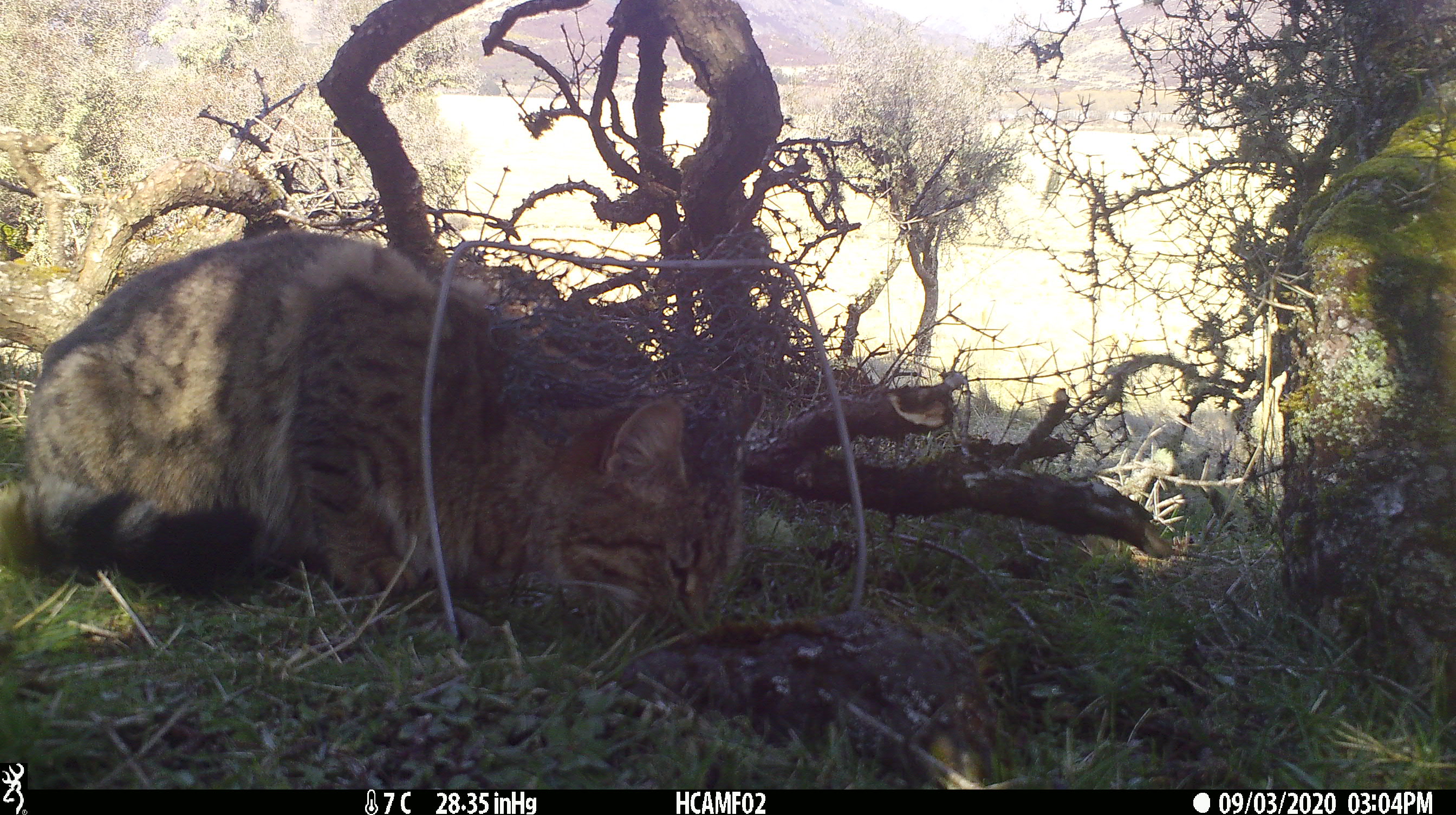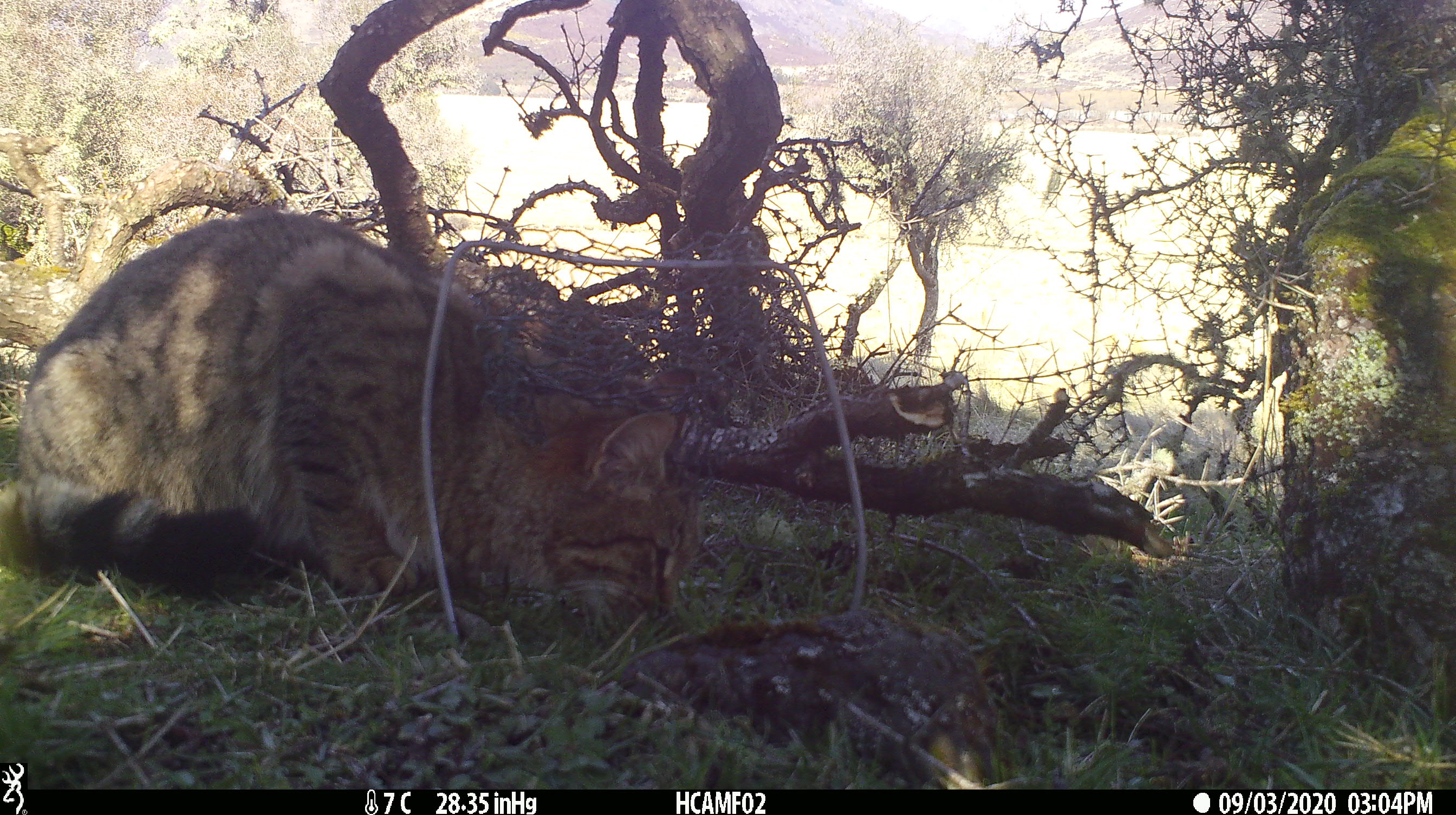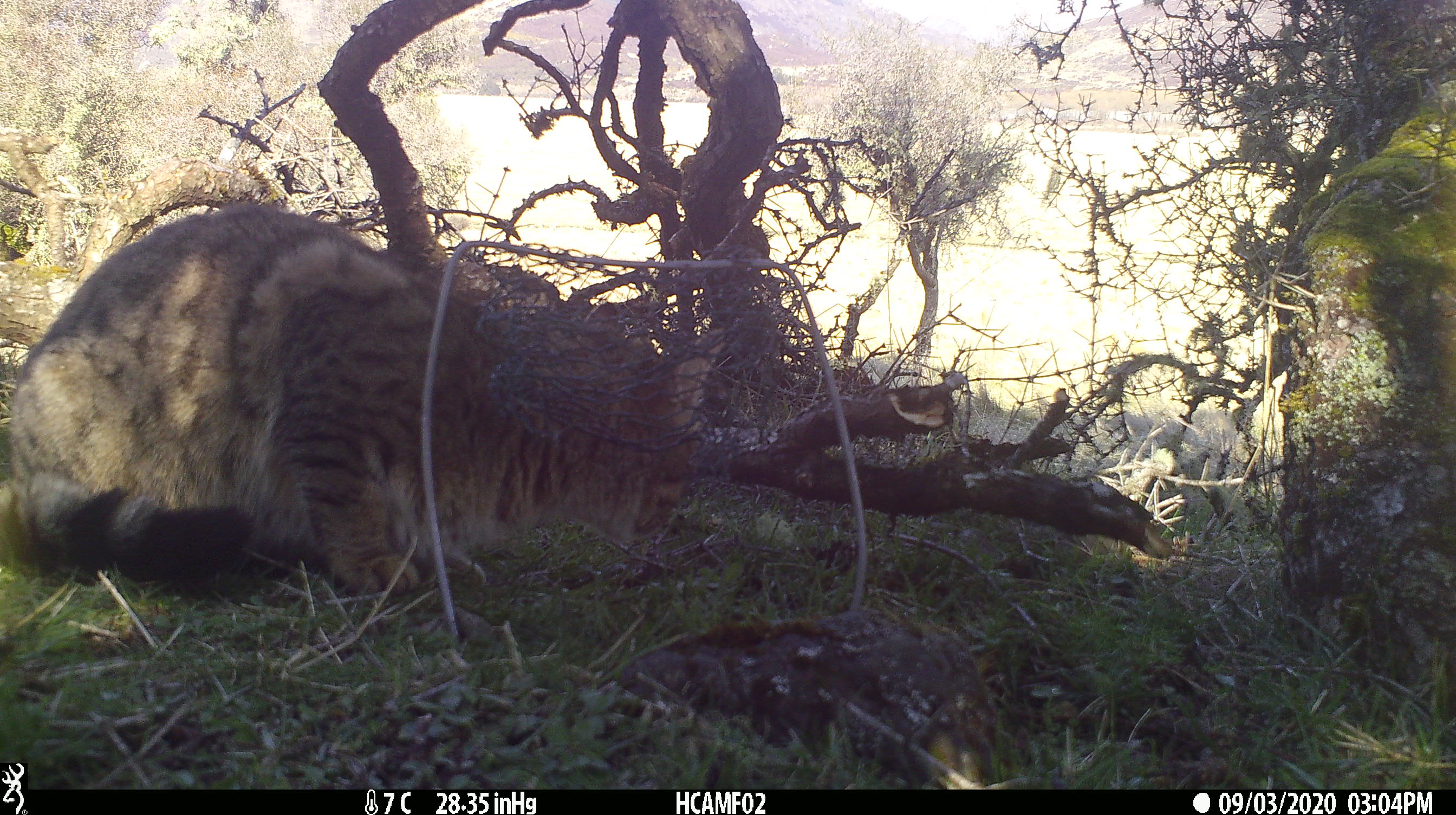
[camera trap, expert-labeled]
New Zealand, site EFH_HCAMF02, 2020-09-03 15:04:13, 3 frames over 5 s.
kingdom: Animalia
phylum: Chordata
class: Mammalia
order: Carnivora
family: Felidae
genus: Felis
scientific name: Felis catus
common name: domestic cat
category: cat